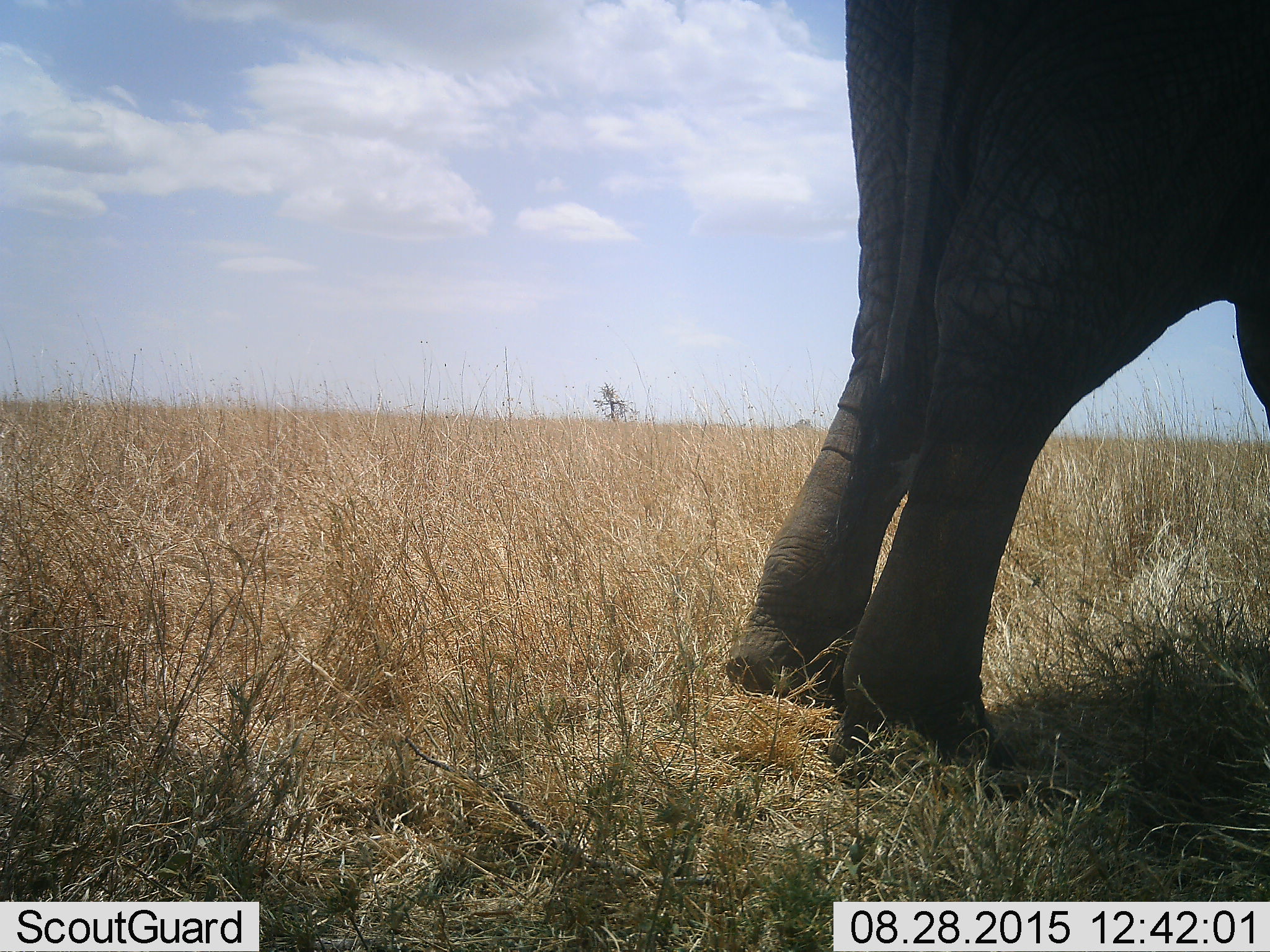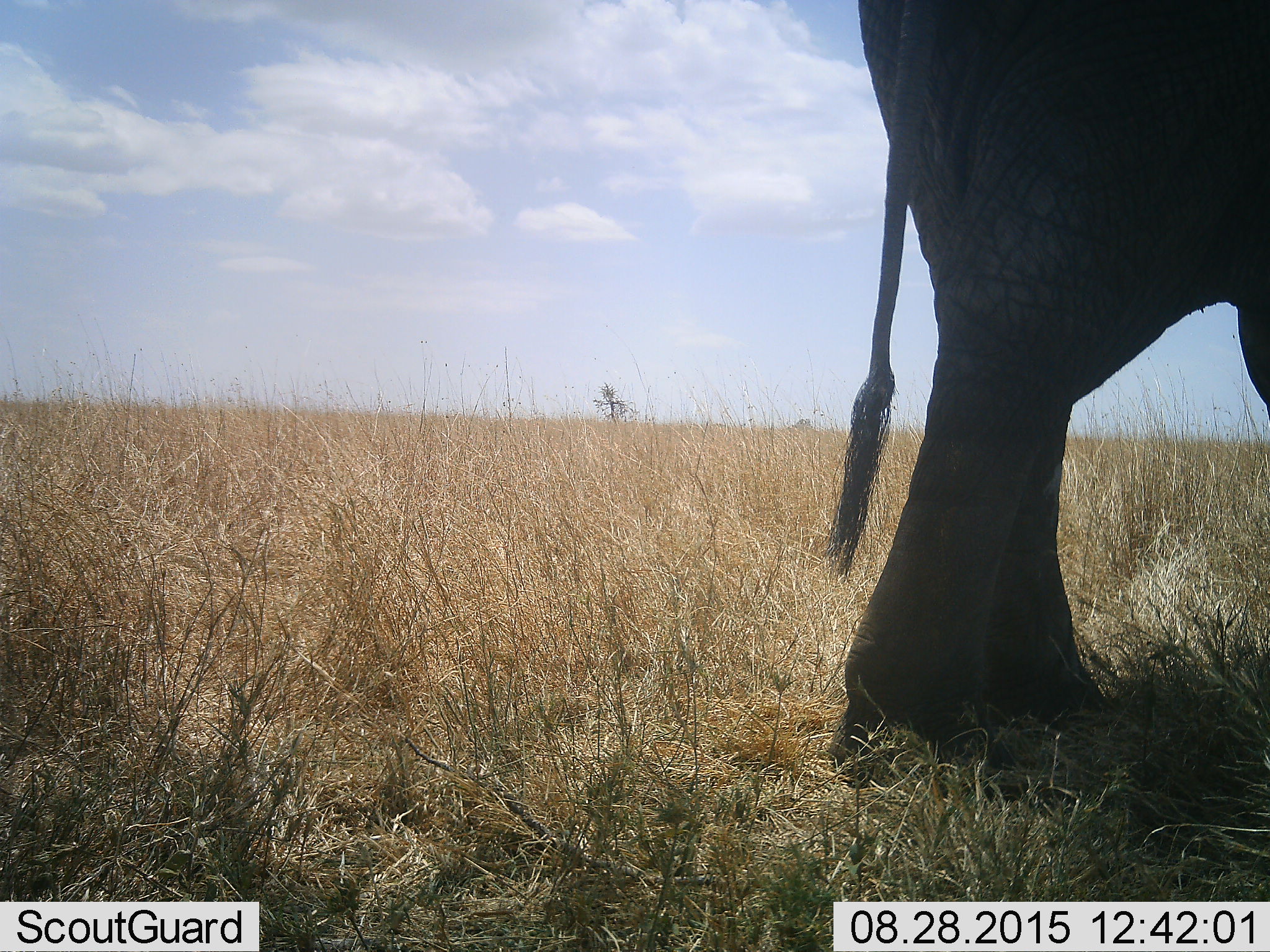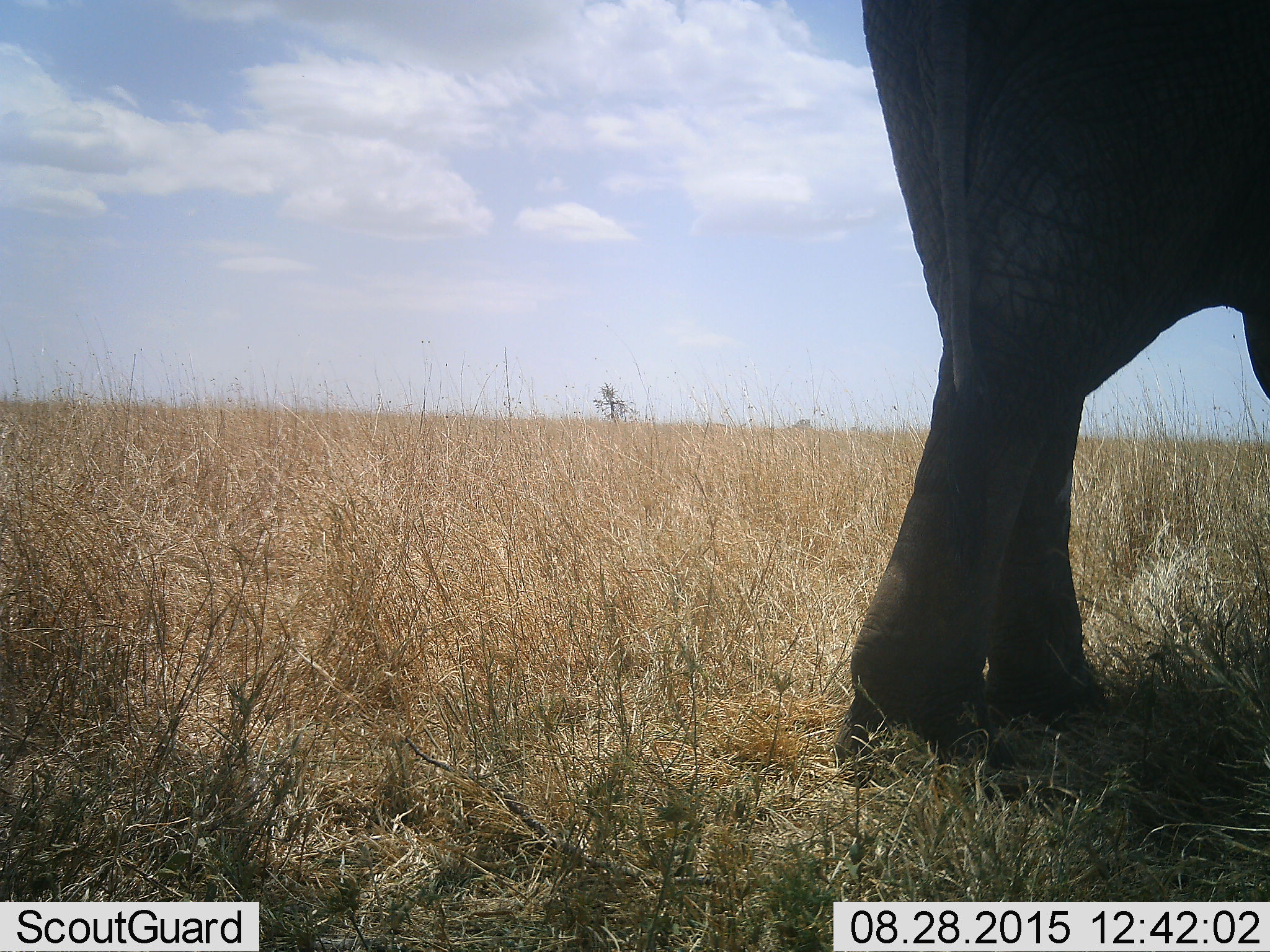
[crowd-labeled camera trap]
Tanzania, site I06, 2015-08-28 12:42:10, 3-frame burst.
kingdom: Animalia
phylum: Chordata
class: Mammalia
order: Proboscidea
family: Elephantidae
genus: Loxodonta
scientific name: Loxodonta africana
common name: african bush elephant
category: elephant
Elephant (african bush elephant) (Loxodonta africana), count 1. Behavior (volunteer vote fractions): standing 70%, resting 0%, moving 30%, interacting 0%. Young present (vote fraction): 0%. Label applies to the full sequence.